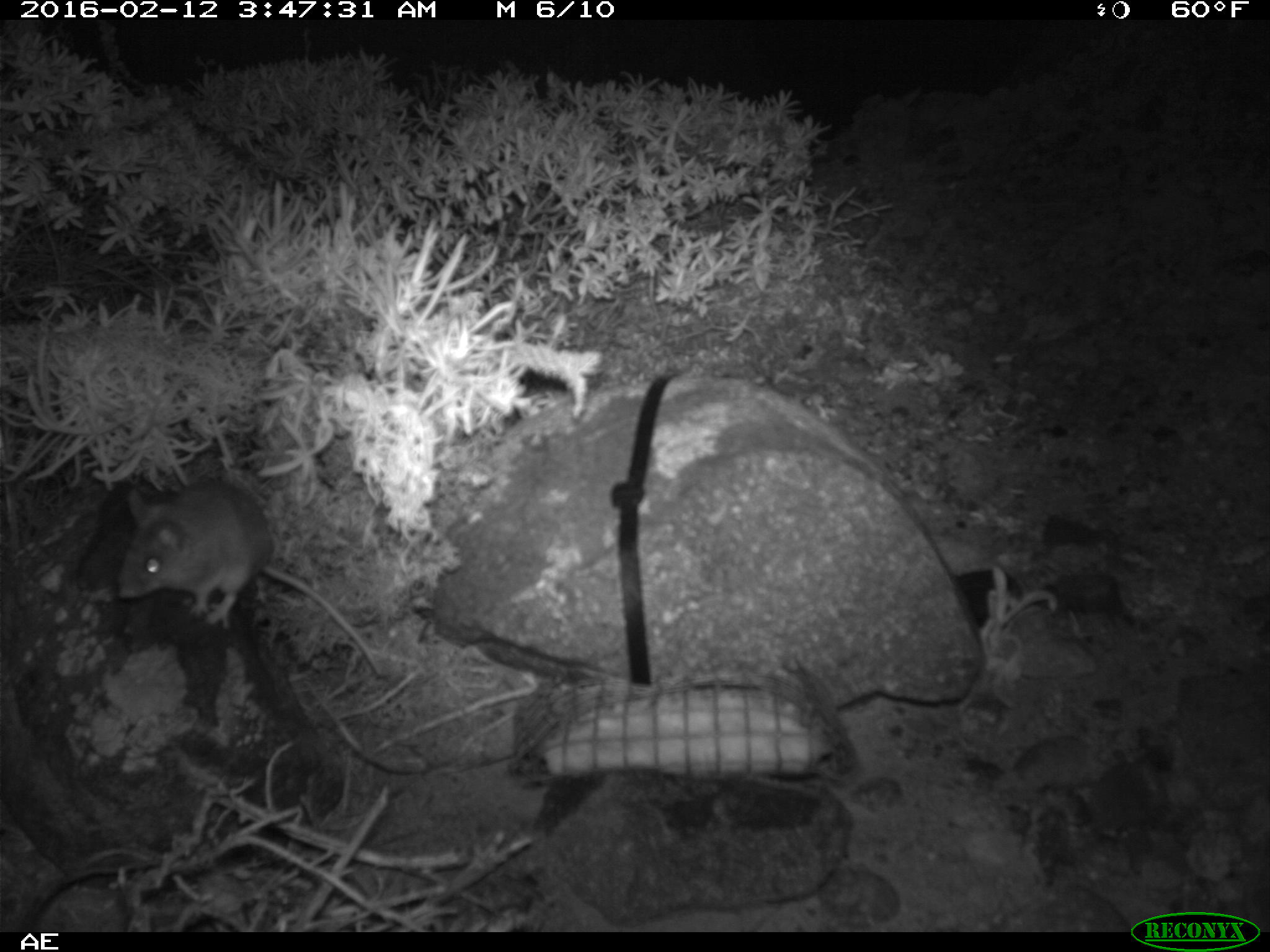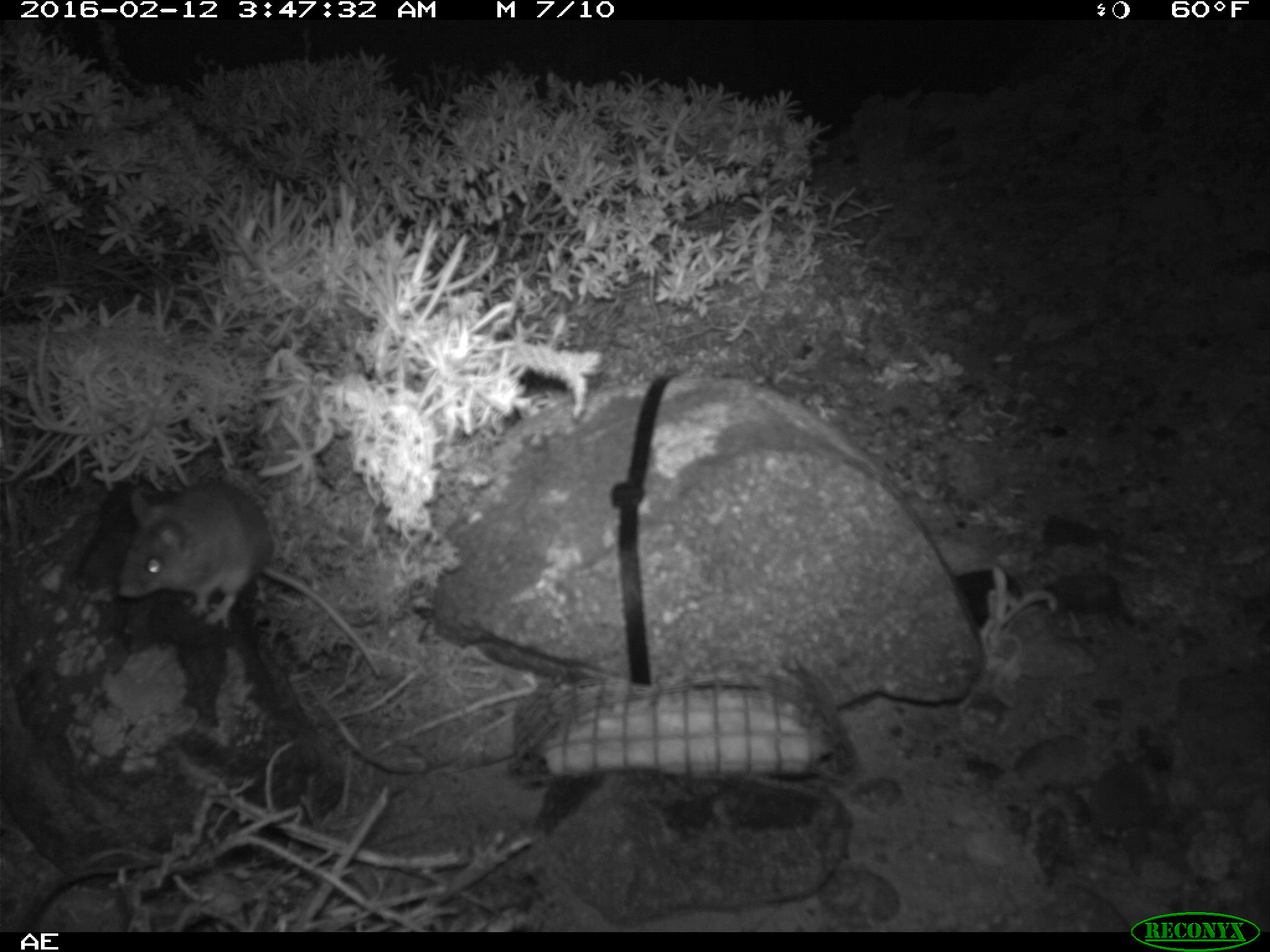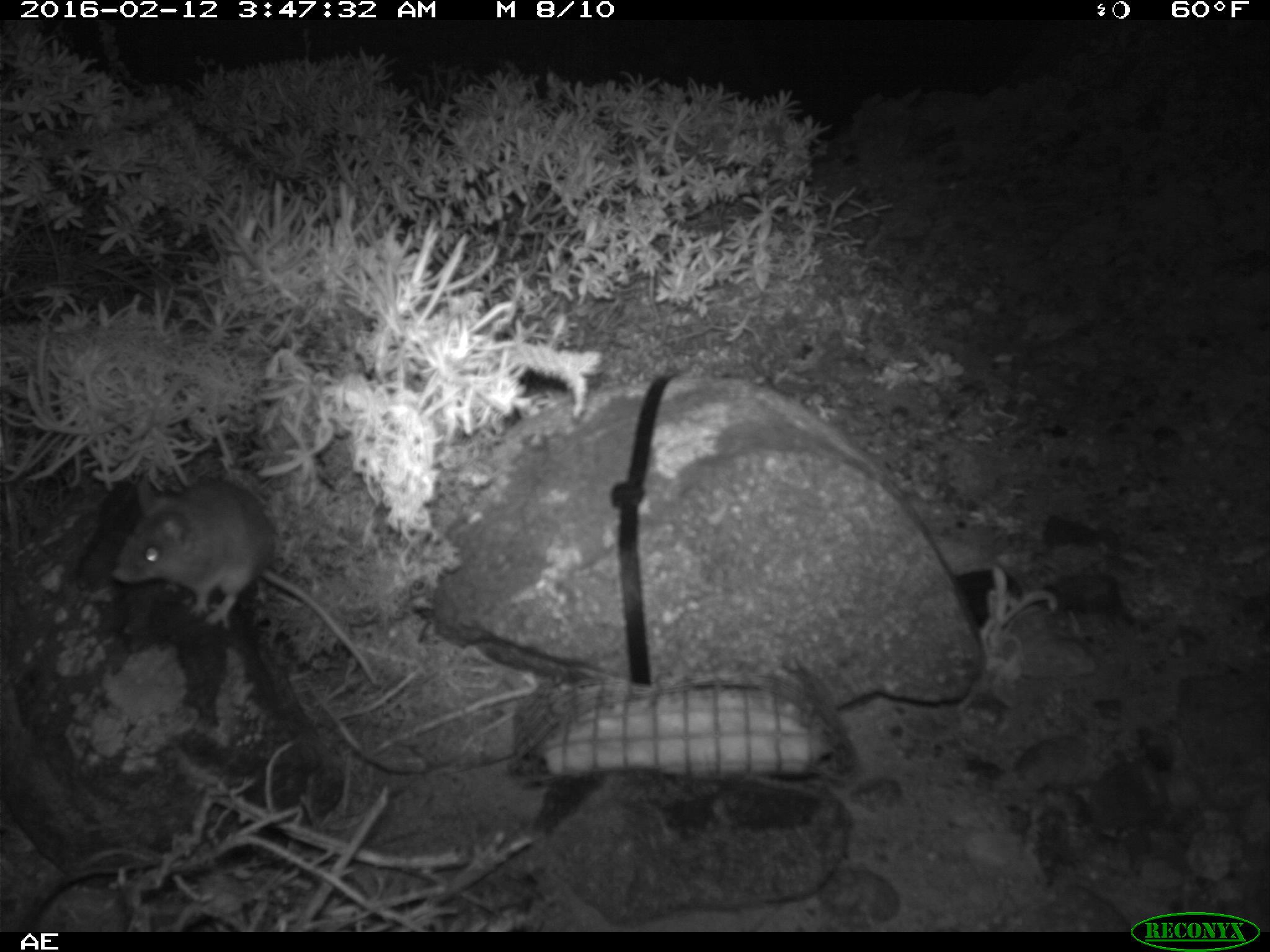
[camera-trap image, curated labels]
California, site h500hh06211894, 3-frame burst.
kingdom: Animalia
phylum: Chordata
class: Mammalia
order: Rodentia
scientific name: Rodentia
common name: rodent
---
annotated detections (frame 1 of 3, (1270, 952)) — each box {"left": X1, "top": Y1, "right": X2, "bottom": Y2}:
rodent: {"left": 117, "top": 478, "right": 380, "bottom": 672}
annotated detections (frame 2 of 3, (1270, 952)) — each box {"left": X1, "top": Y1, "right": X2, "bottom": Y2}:
rodent: {"left": 113, "top": 485, "right": 387, "bottom": 677}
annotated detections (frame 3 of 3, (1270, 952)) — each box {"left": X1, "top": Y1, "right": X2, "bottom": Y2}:
rodent: {"left": 109, "top": 474, "right": 376, "bottom": 684}